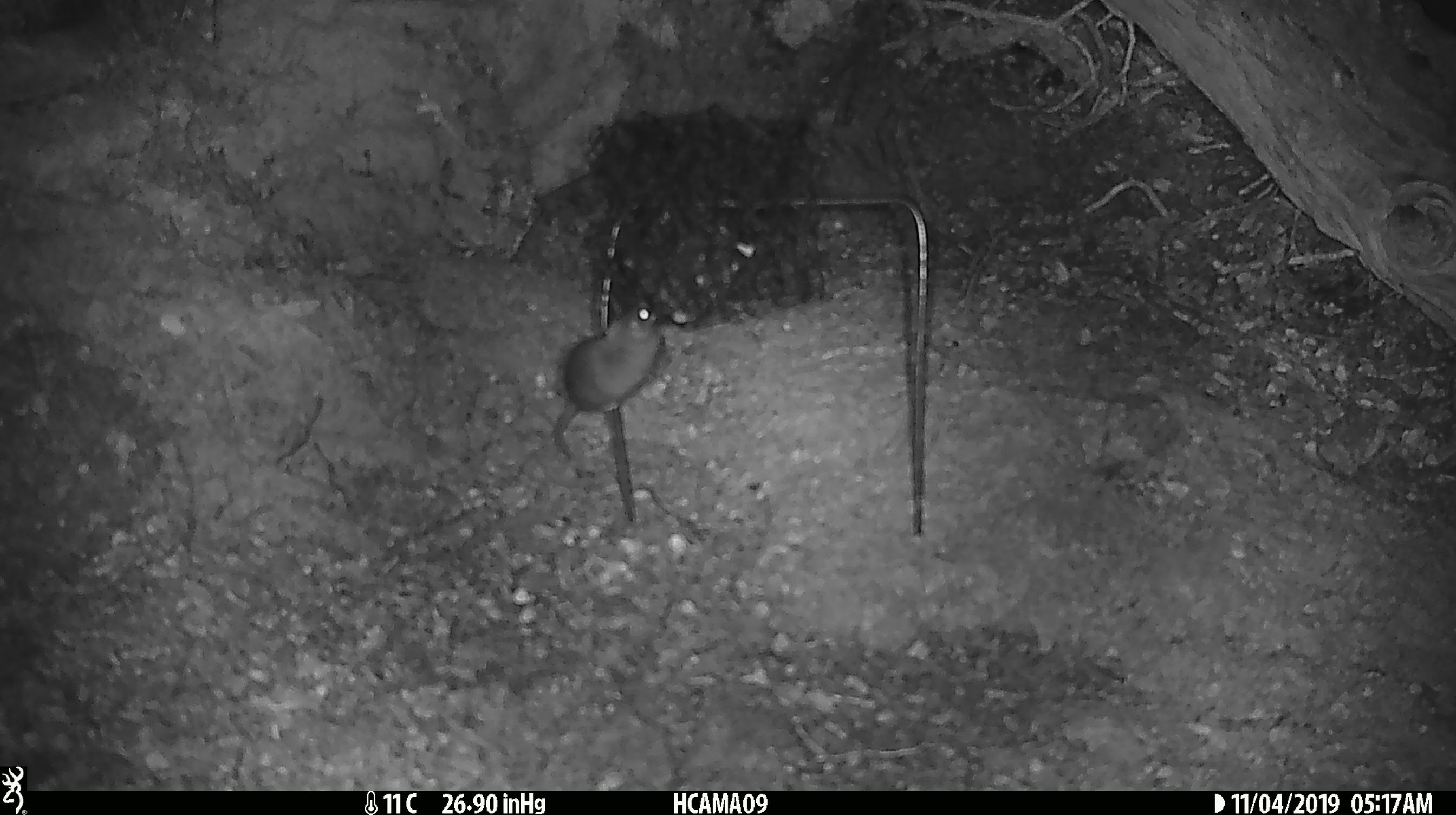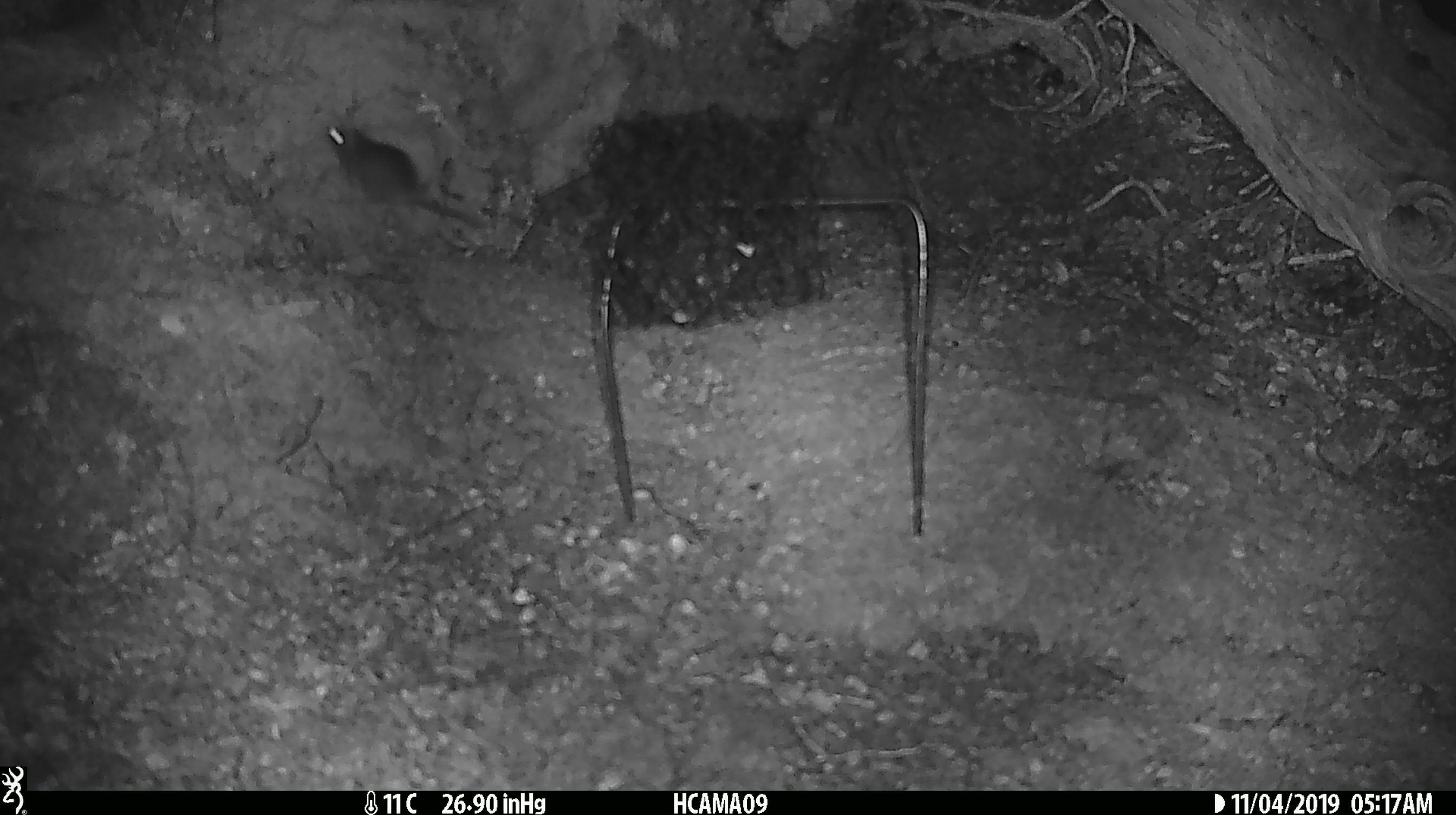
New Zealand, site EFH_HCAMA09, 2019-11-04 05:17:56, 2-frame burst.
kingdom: Animalia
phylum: Chordata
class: Mammalia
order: Rodentia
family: Muridae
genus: Mus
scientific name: Mus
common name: mouse